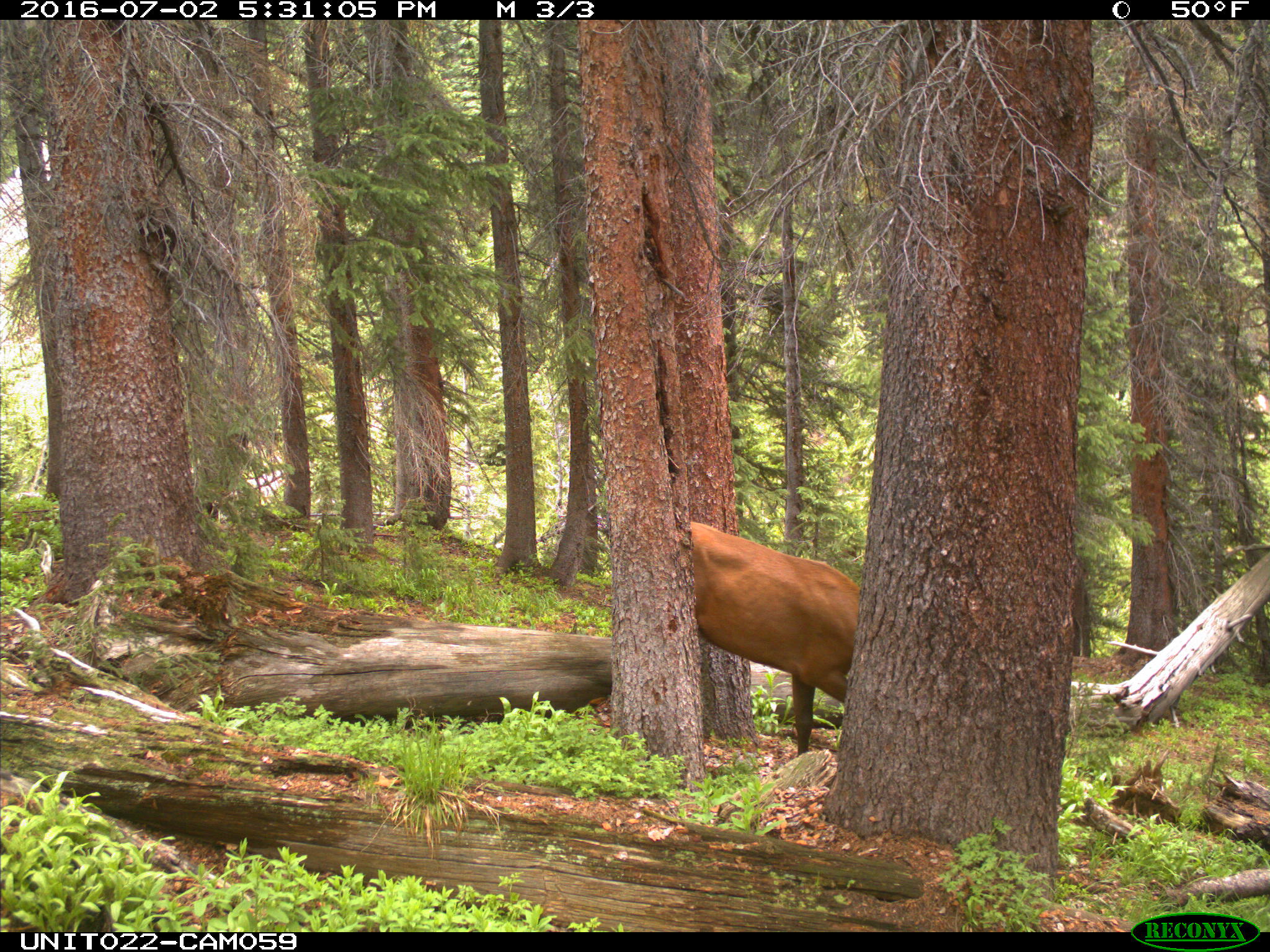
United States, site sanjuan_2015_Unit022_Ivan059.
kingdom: Animalia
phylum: Chordata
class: Mammalia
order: Artiodactyla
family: Cervidae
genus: Cervus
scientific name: Cervus elaphus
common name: red deer